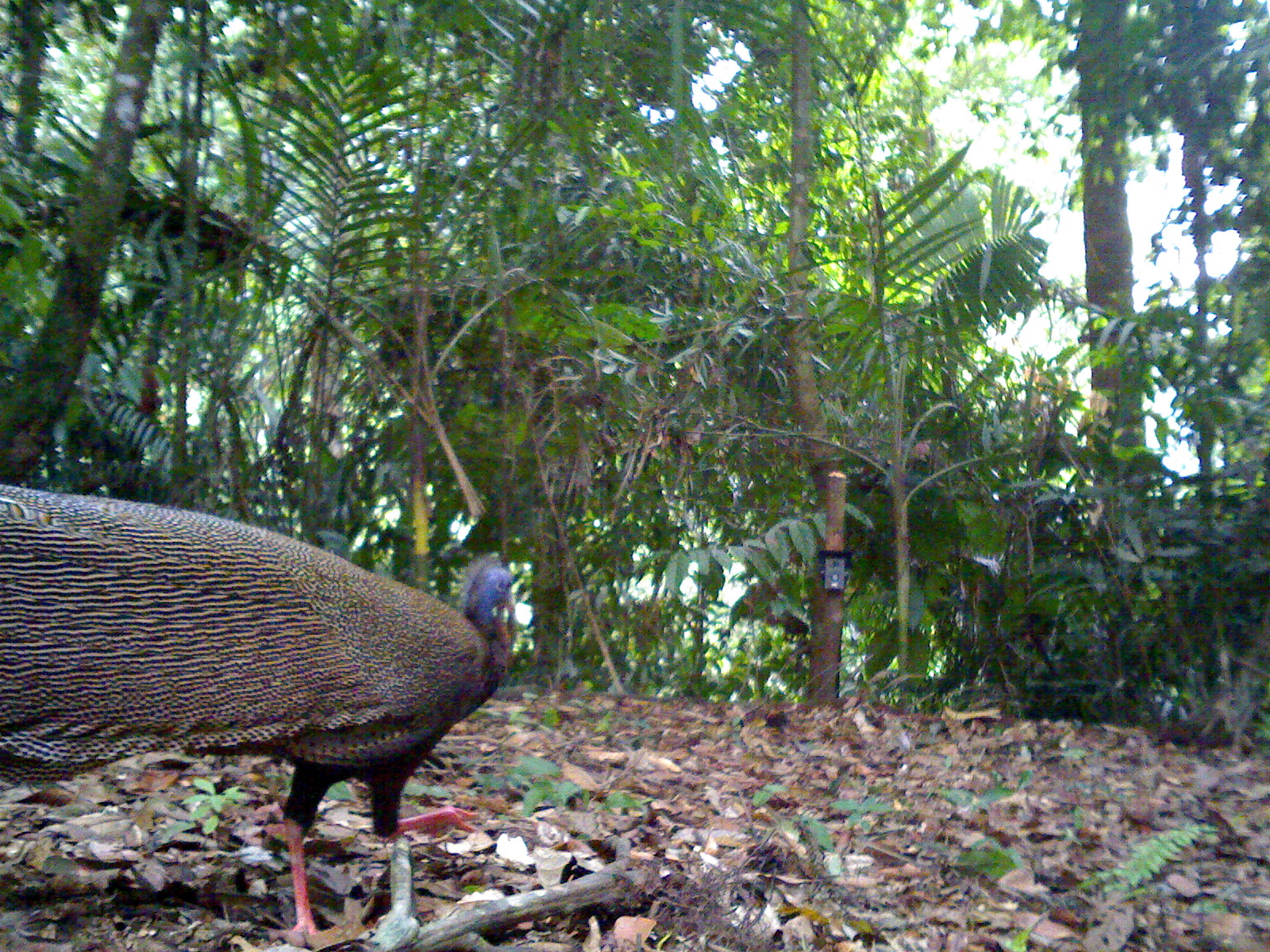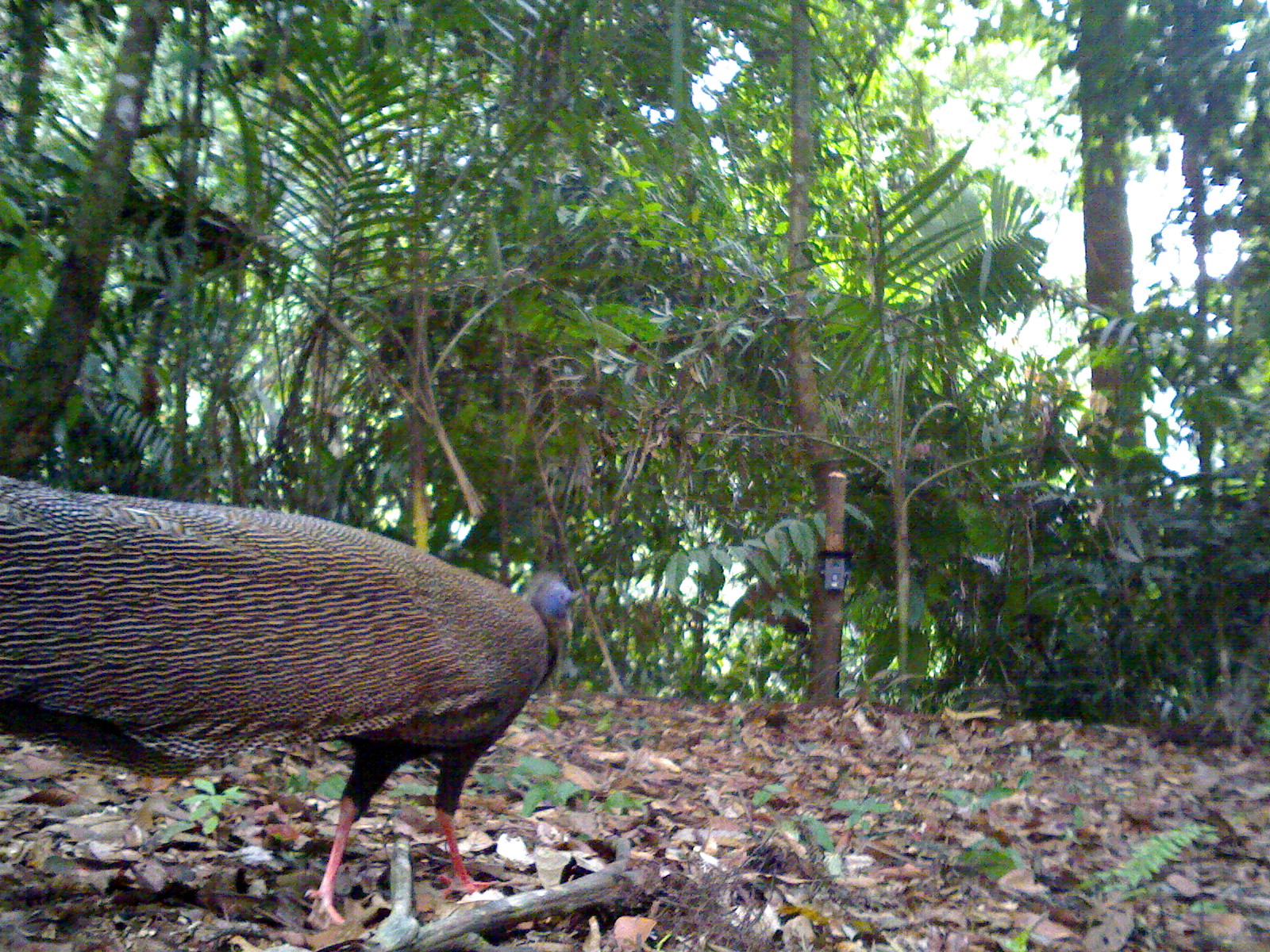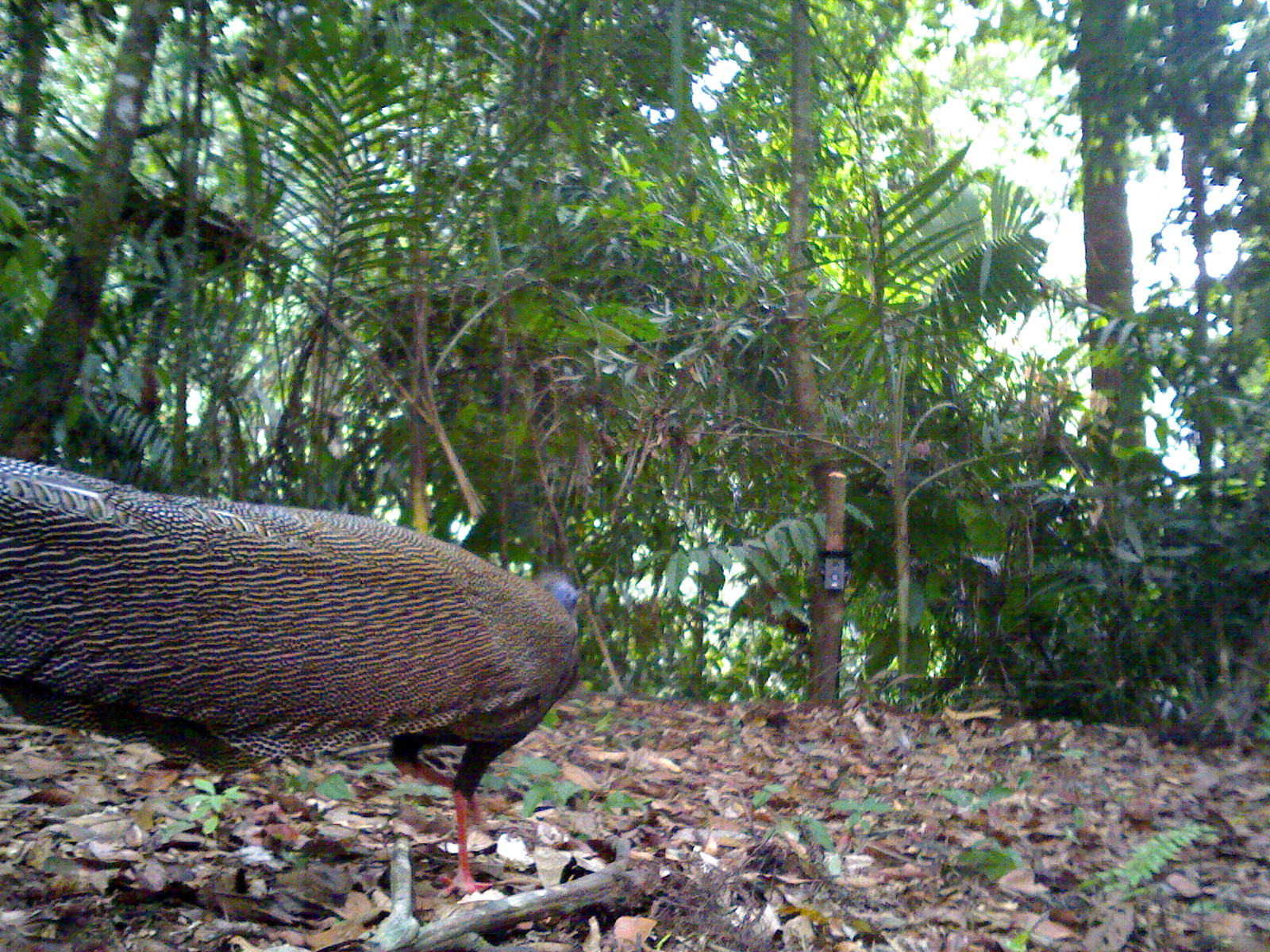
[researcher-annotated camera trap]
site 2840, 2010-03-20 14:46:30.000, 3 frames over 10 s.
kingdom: Animalia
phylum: Chordata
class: Aves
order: Galliformes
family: Phasianidae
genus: Argusianus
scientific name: Argusianus argus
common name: great argus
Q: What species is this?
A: Argusianus argus (great argus).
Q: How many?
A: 1.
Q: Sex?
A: Female.